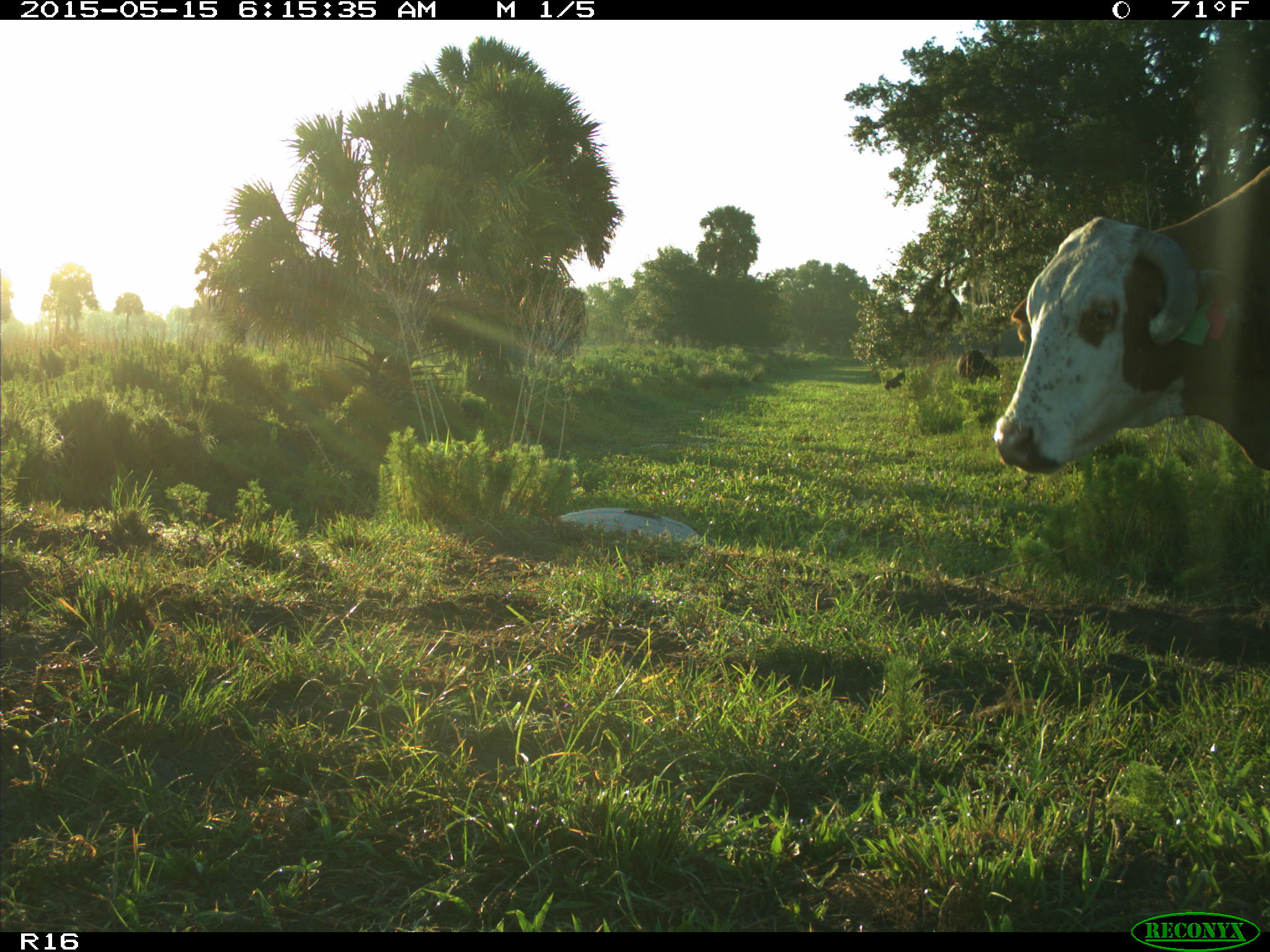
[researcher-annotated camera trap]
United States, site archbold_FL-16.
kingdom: Animalia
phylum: Chordata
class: Mammalia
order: Artiodactyla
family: Bovidae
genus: Bos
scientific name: Bos taurus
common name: domestic cow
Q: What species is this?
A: Bos taurus (domestic cow).